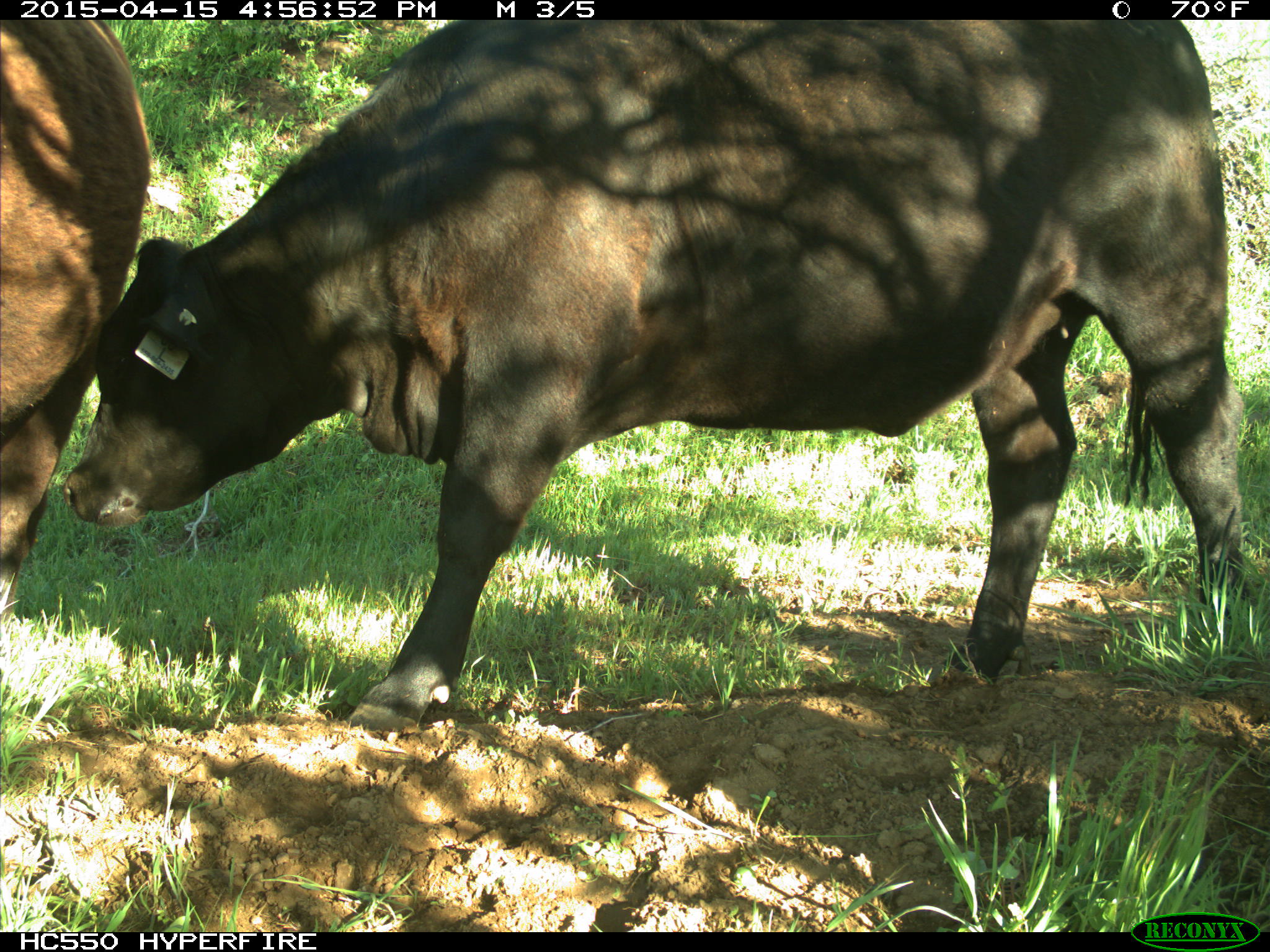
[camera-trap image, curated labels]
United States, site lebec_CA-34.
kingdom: Animalia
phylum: Chordata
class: Mammalia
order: Artiodactyla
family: Bovidae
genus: Bos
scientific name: Bos taurus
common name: domestic cow